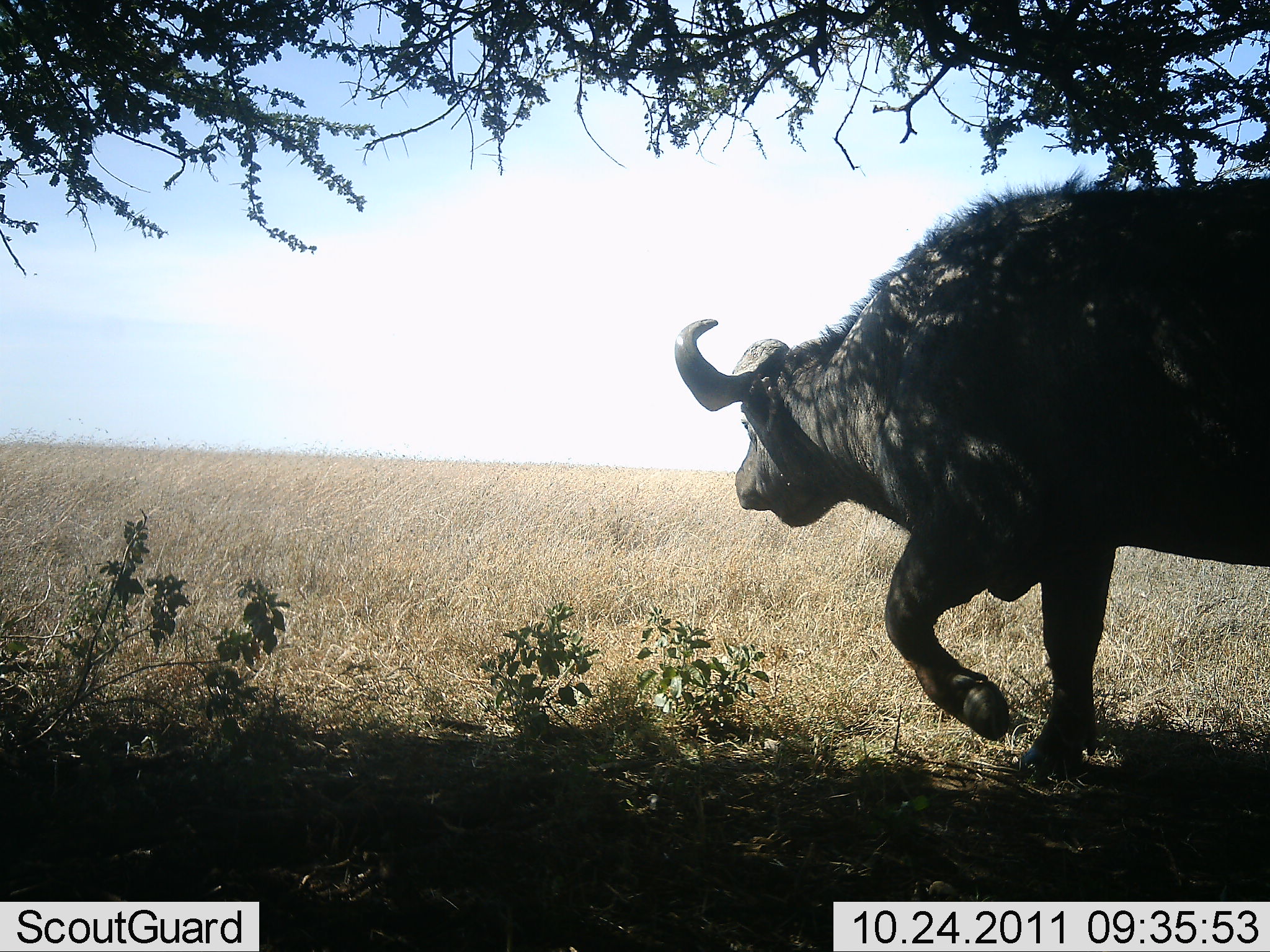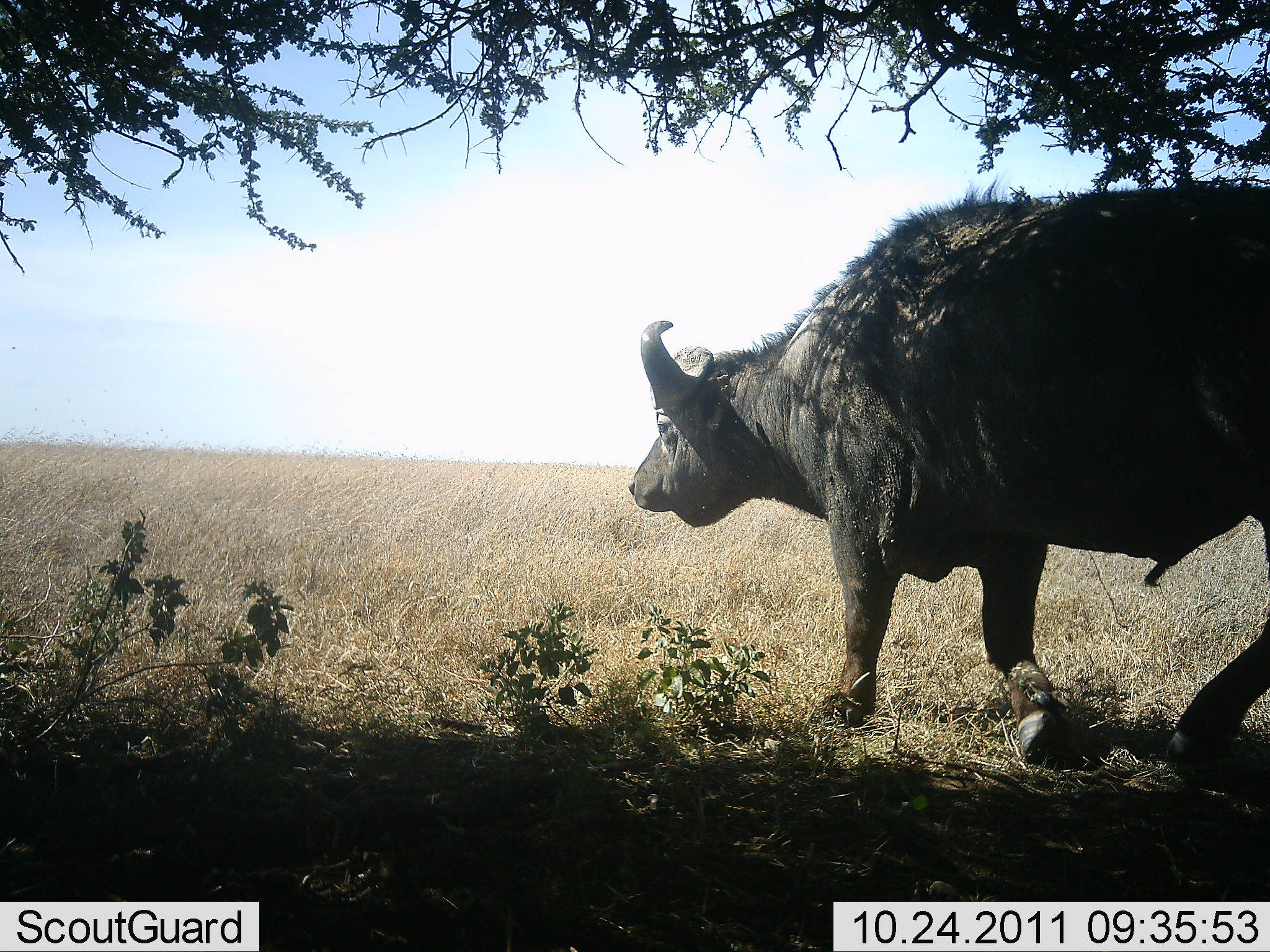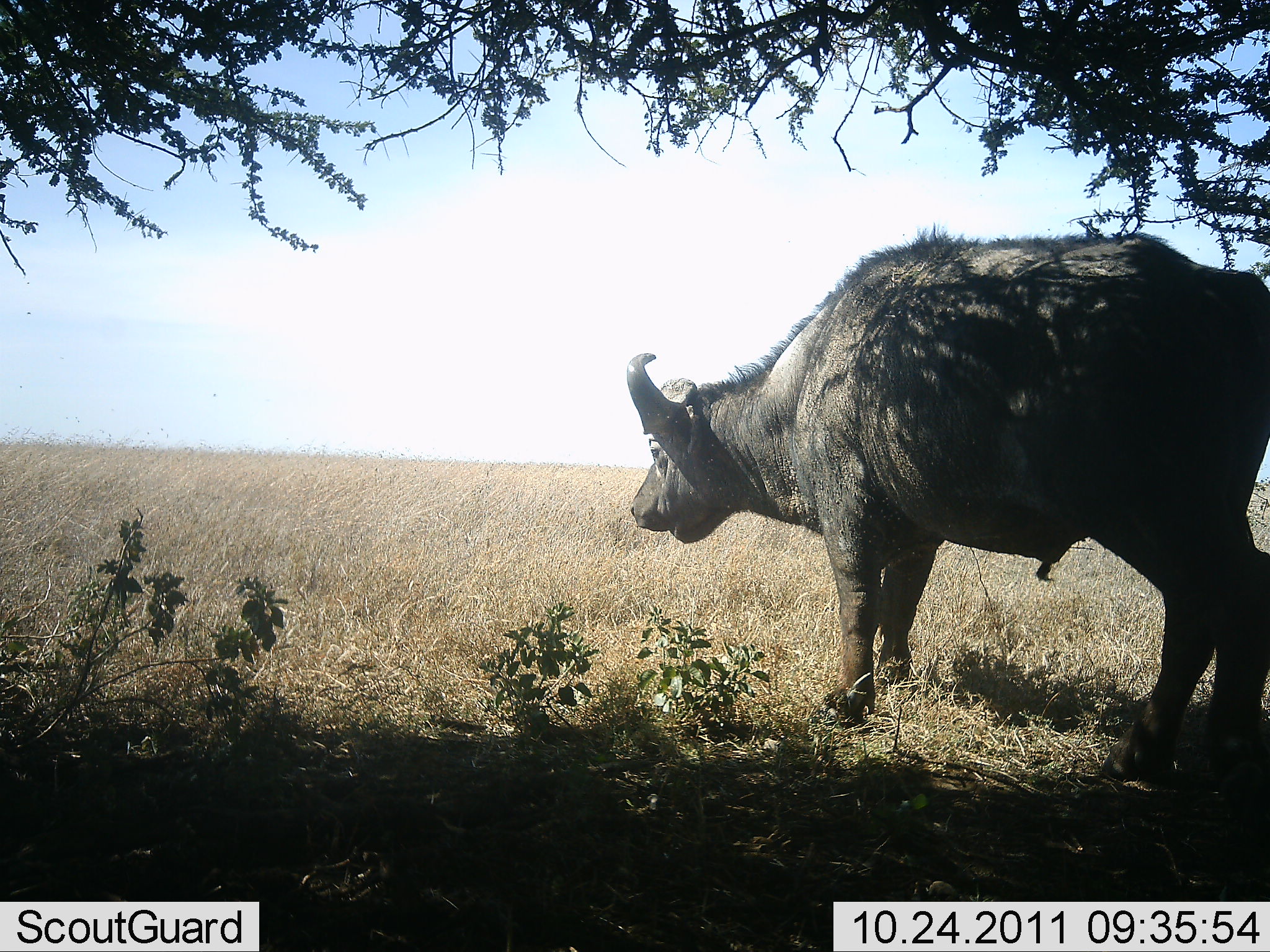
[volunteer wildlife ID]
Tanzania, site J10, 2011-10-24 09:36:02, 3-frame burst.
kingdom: Animalia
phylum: Chordata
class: Mammalia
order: Artiodactyla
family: Bovidae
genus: Syncerus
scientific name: Syncerus caffer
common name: cape buffalo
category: buffalo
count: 1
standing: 0%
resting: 0%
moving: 100%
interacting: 0%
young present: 0%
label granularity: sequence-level